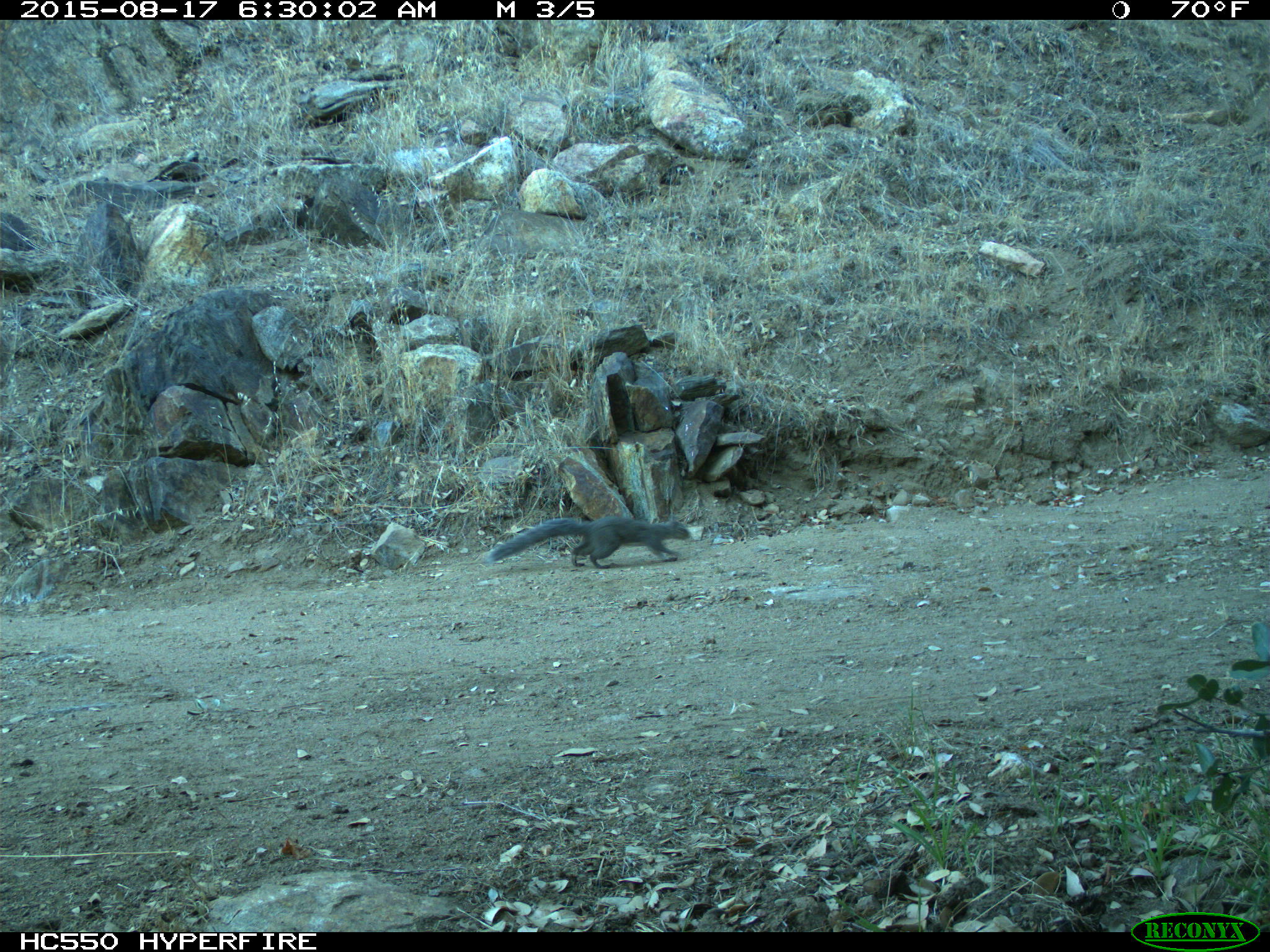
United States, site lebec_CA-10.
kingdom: Animalia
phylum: Chordata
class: Mammalia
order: Rodentia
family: Sciuridae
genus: Sciurus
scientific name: Sciurus carolinensis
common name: eastern gray squirrel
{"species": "Sciurus carolinensis (eastern gray squirrel)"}